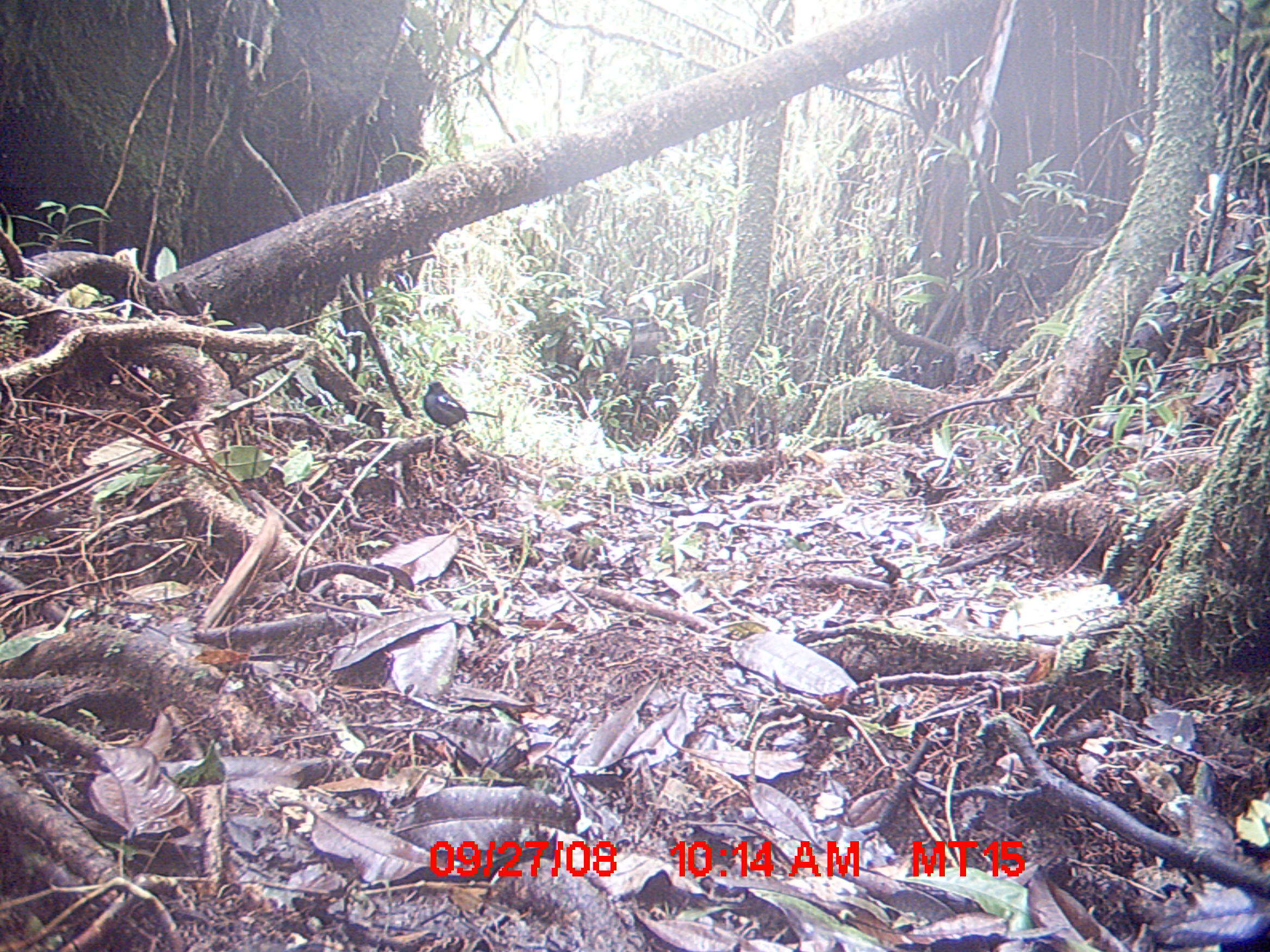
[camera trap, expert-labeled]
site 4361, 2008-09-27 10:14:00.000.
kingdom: Animalia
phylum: Chordata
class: Aves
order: Passeriformes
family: Muscicapidae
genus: Copsychus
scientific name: Copsychus albospecularis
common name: madagascar magpie-robin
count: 1